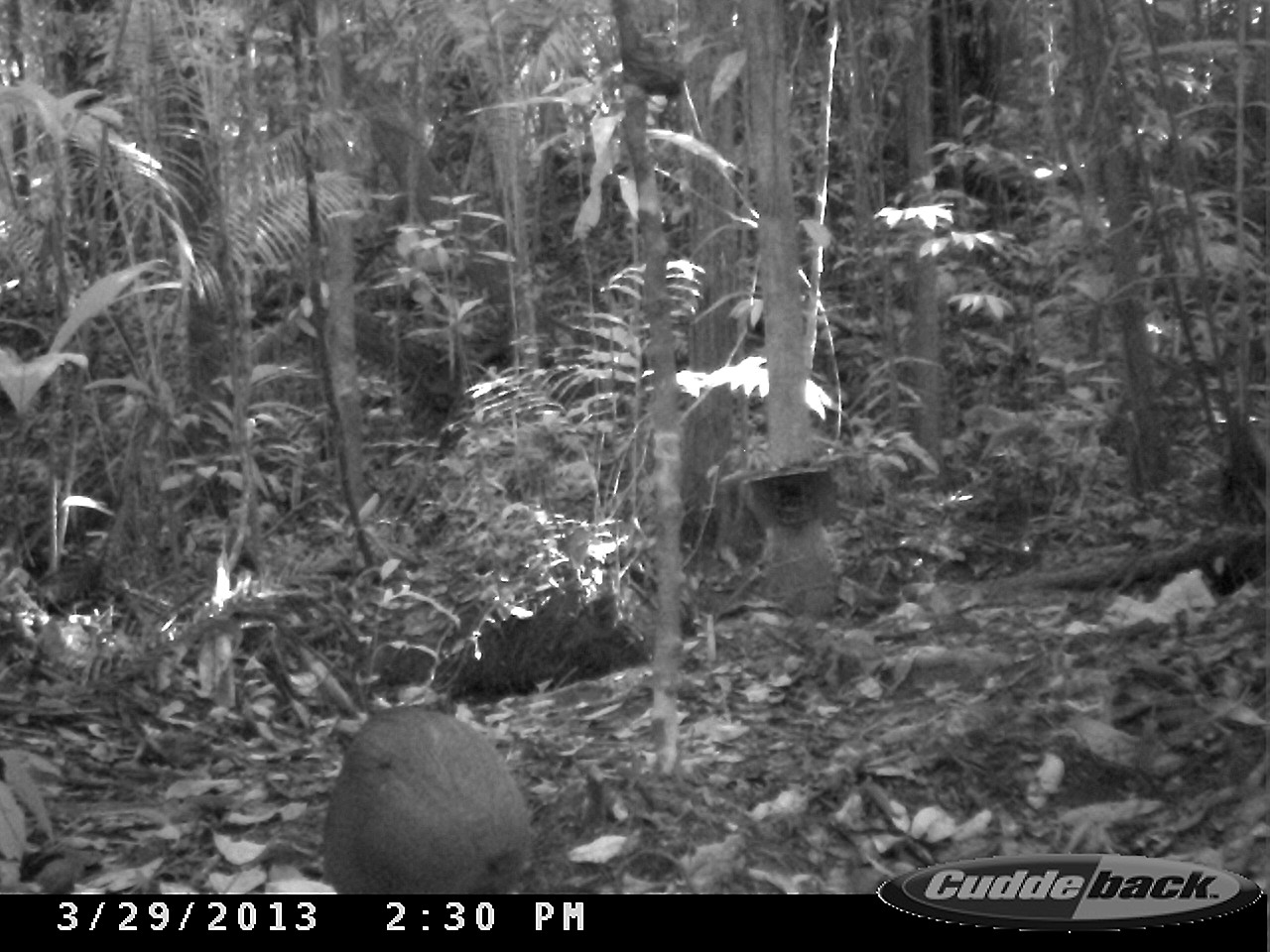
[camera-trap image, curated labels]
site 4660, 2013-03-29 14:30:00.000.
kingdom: Animalia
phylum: Chordata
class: Mammalia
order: Rodentia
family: Dasyproctidae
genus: Dasyprocta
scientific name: Dasyprocta leporina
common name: red-rumped agouti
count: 2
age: adult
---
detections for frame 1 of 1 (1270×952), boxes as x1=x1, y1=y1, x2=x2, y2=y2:
dasyprocta leporina: x1=310, y1=709, x2=552, y2=898